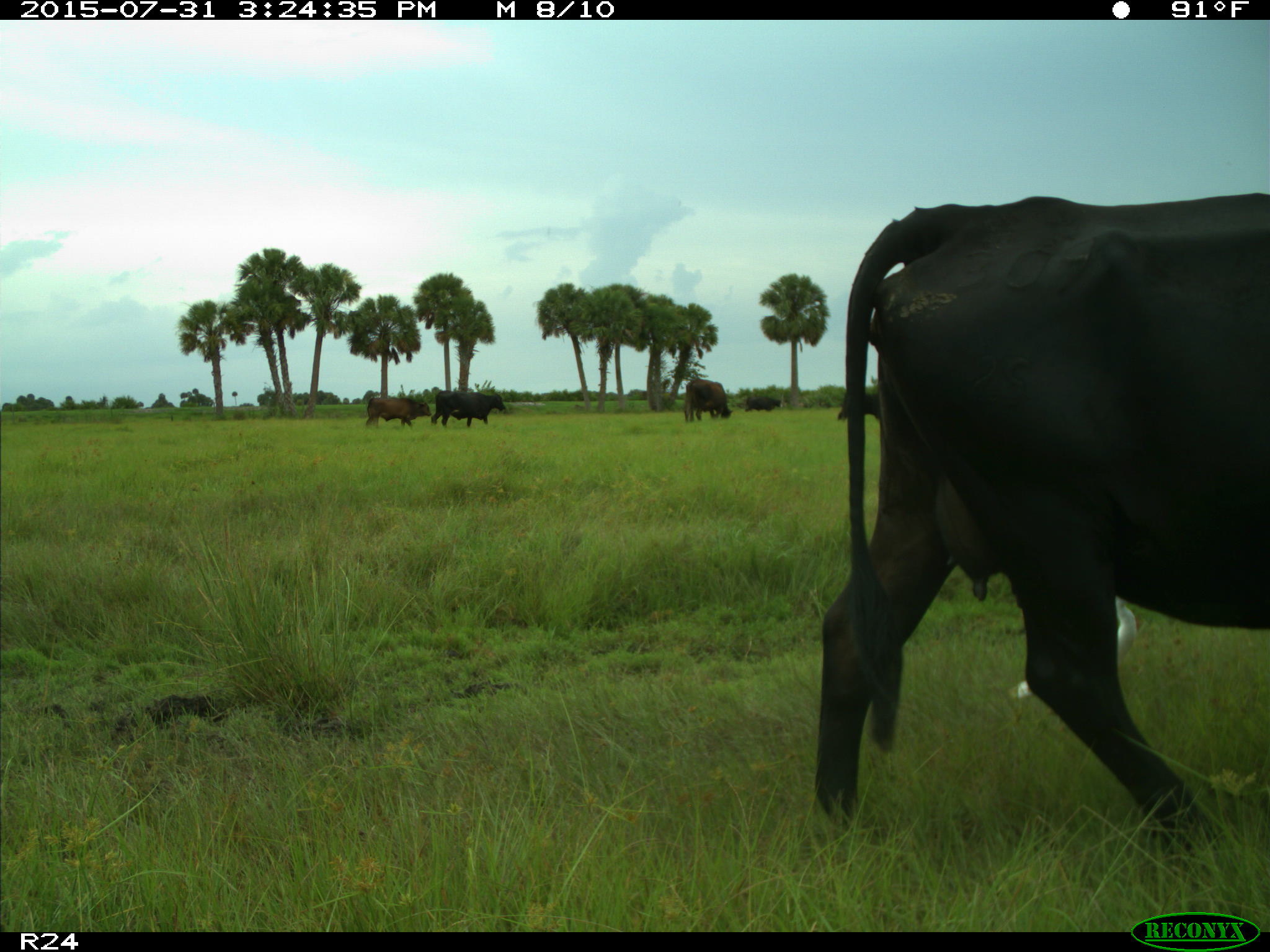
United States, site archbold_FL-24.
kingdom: Animalia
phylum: Chordata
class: Mammalia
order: Artiodactyla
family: Bovidae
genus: Bos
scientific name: Bos taurus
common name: domestic cow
Bos taurus (domestic cow).